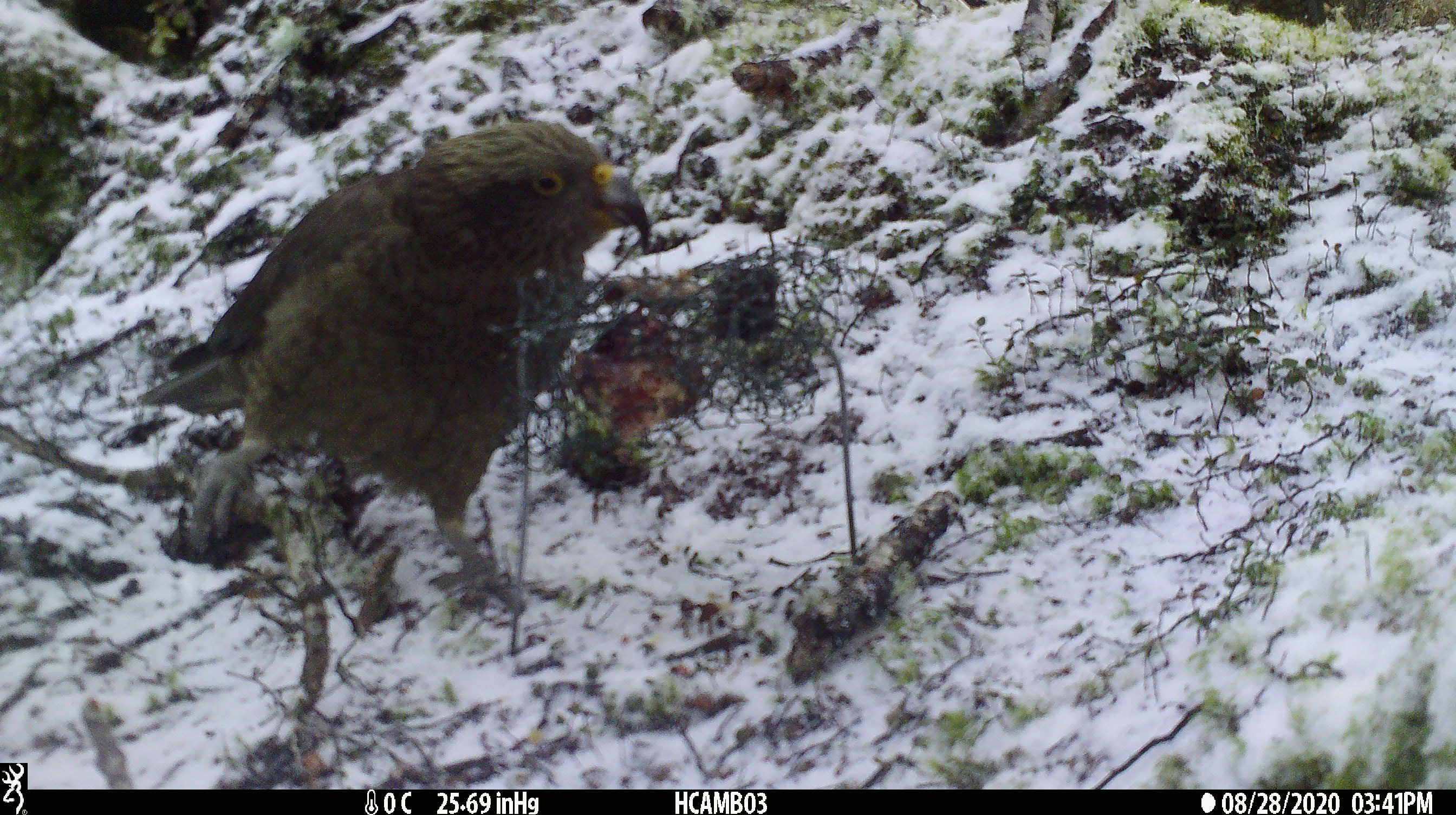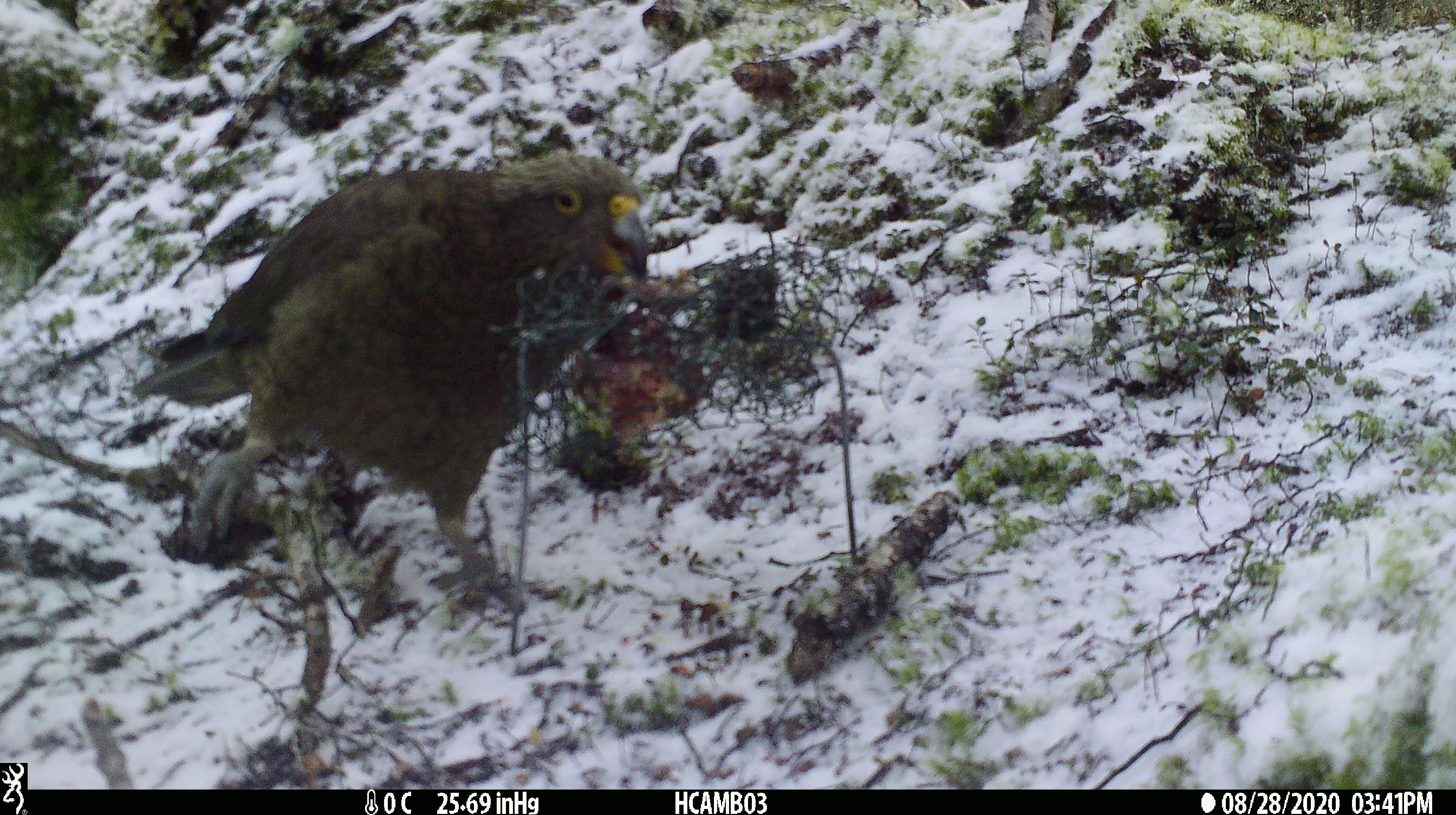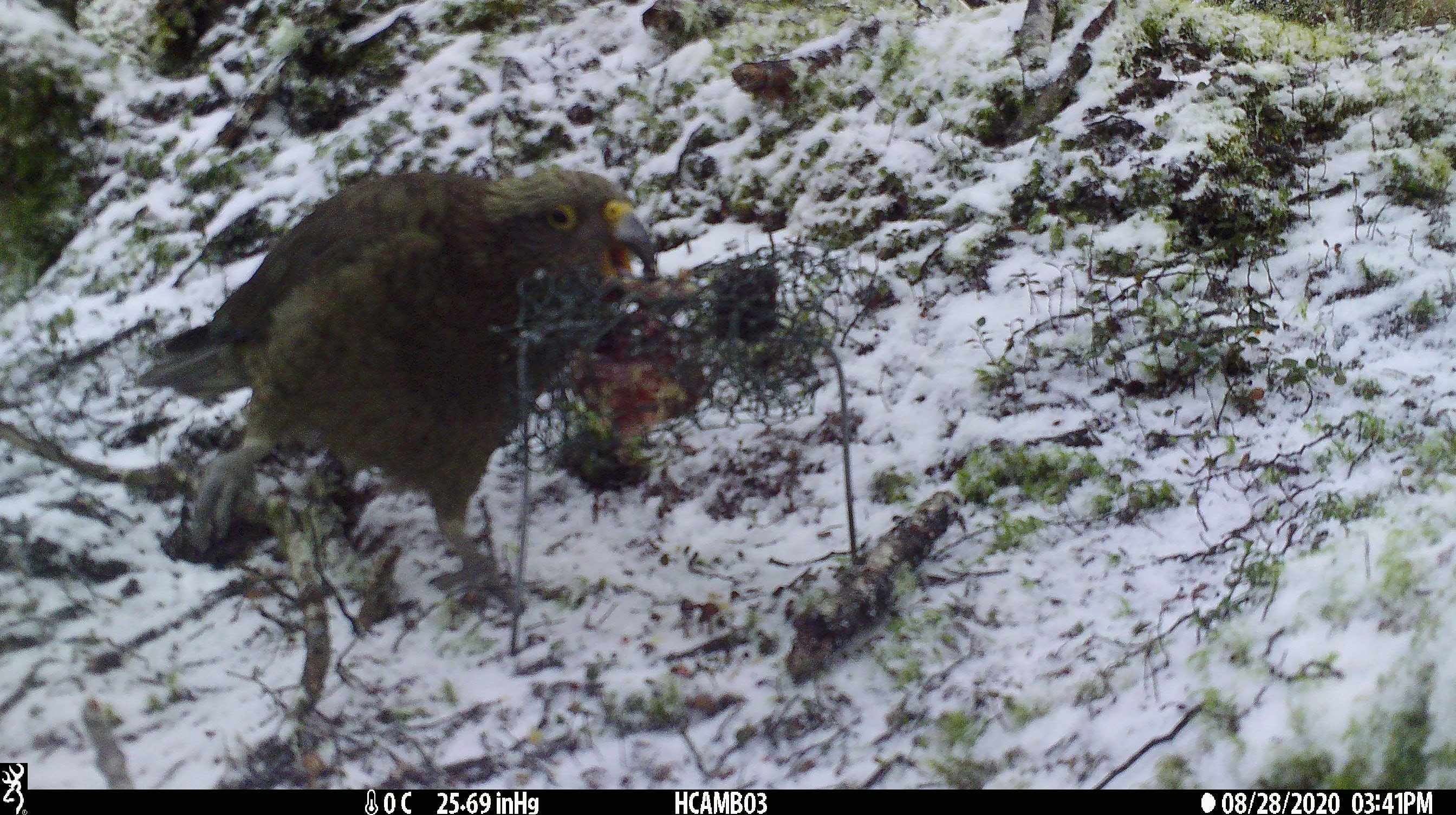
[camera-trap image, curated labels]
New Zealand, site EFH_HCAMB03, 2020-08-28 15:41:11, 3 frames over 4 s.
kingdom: Animalia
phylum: Chordata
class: Aves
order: Psittaciformes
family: Strigopidae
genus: Nestor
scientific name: Nestor notabilis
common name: kea